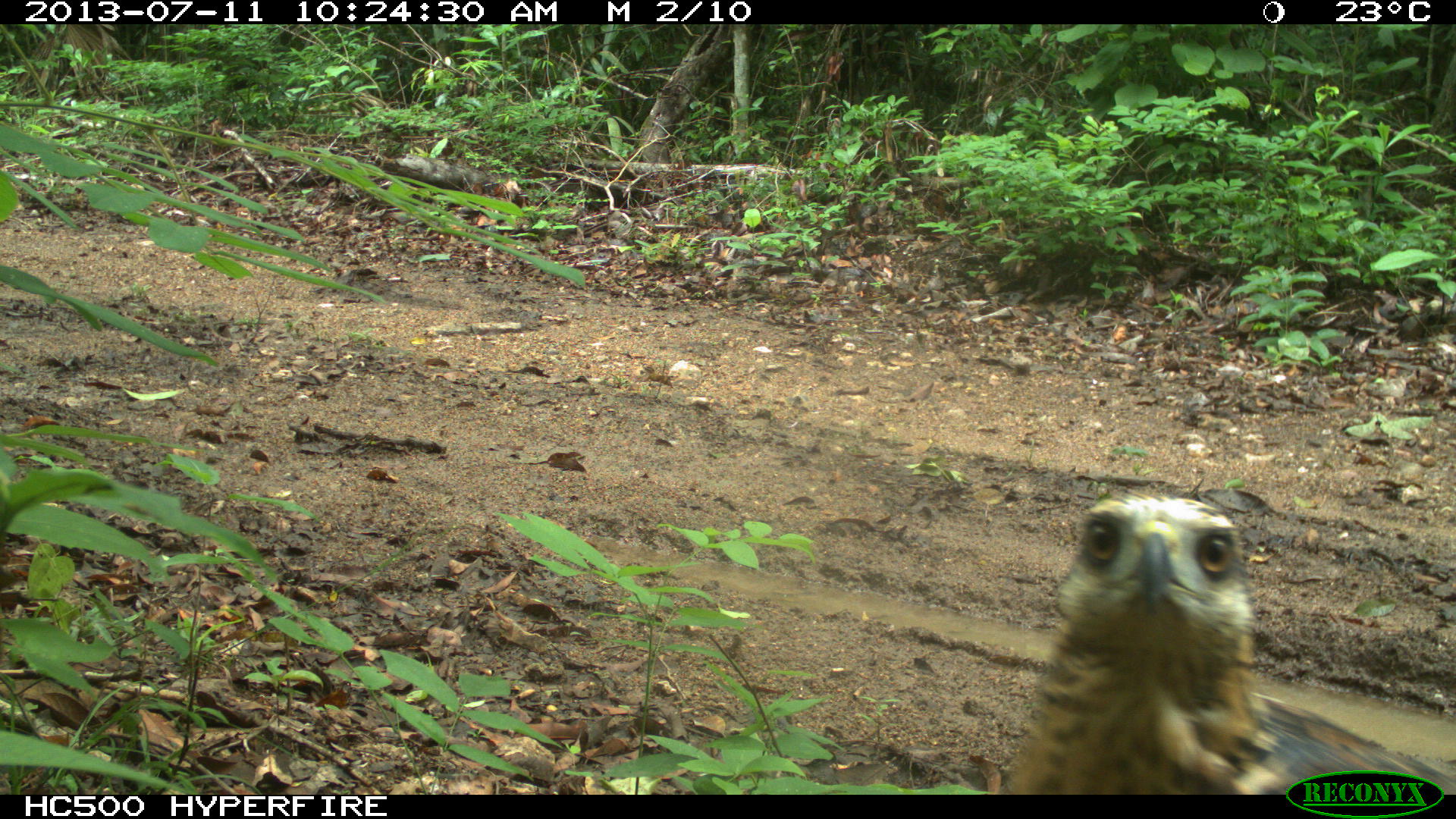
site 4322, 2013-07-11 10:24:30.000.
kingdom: Animalia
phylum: Chordata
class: Aves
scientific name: Aves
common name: birds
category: unknown raptor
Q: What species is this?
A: Unknown raptor (birds) (Aves).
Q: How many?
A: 1.